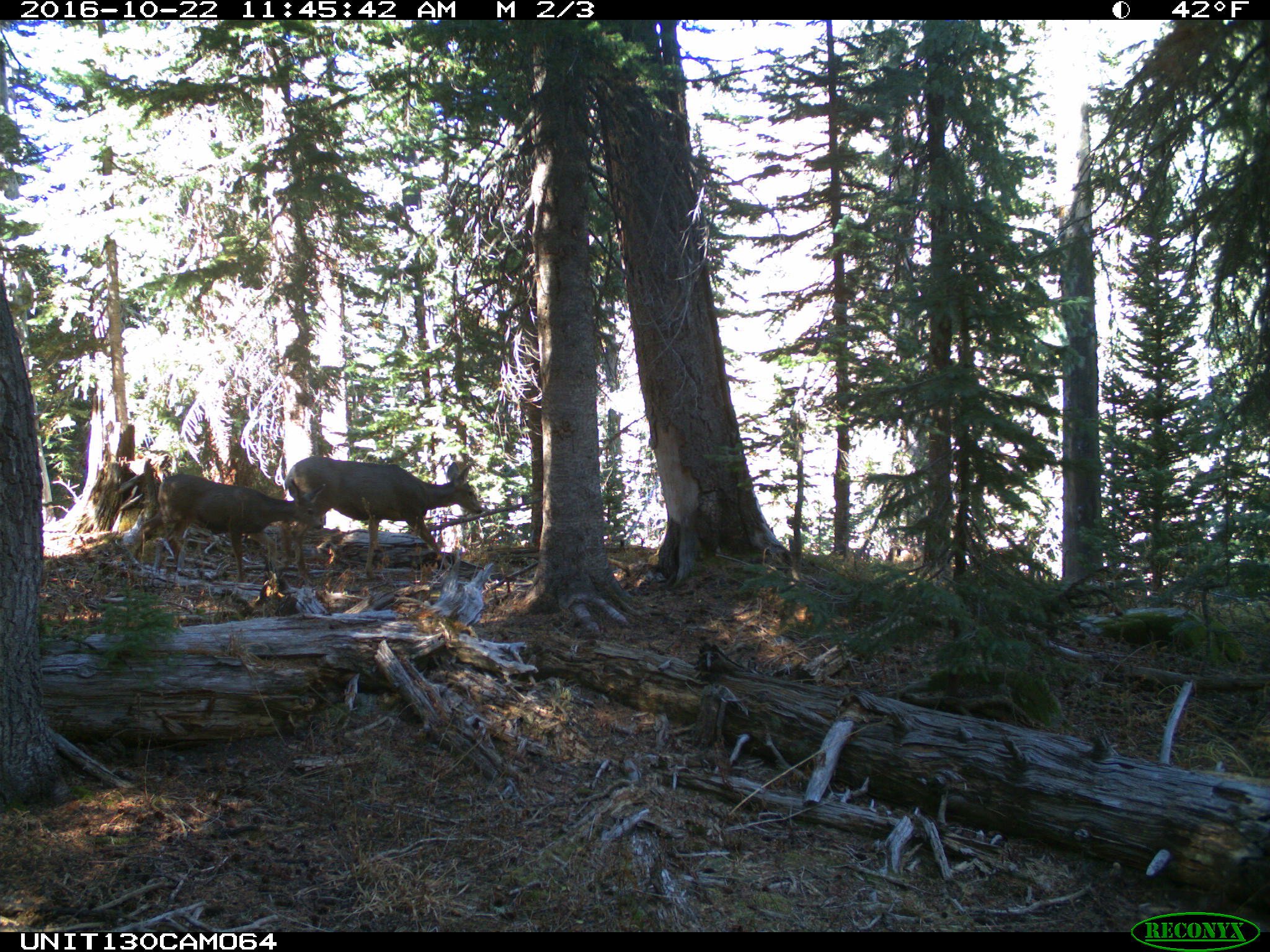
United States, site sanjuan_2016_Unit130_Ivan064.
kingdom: Animalia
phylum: Chordata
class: Mammalia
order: Artiodactyla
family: Cervidae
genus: Odocoileus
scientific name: Odocoileus hemionus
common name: mule deer